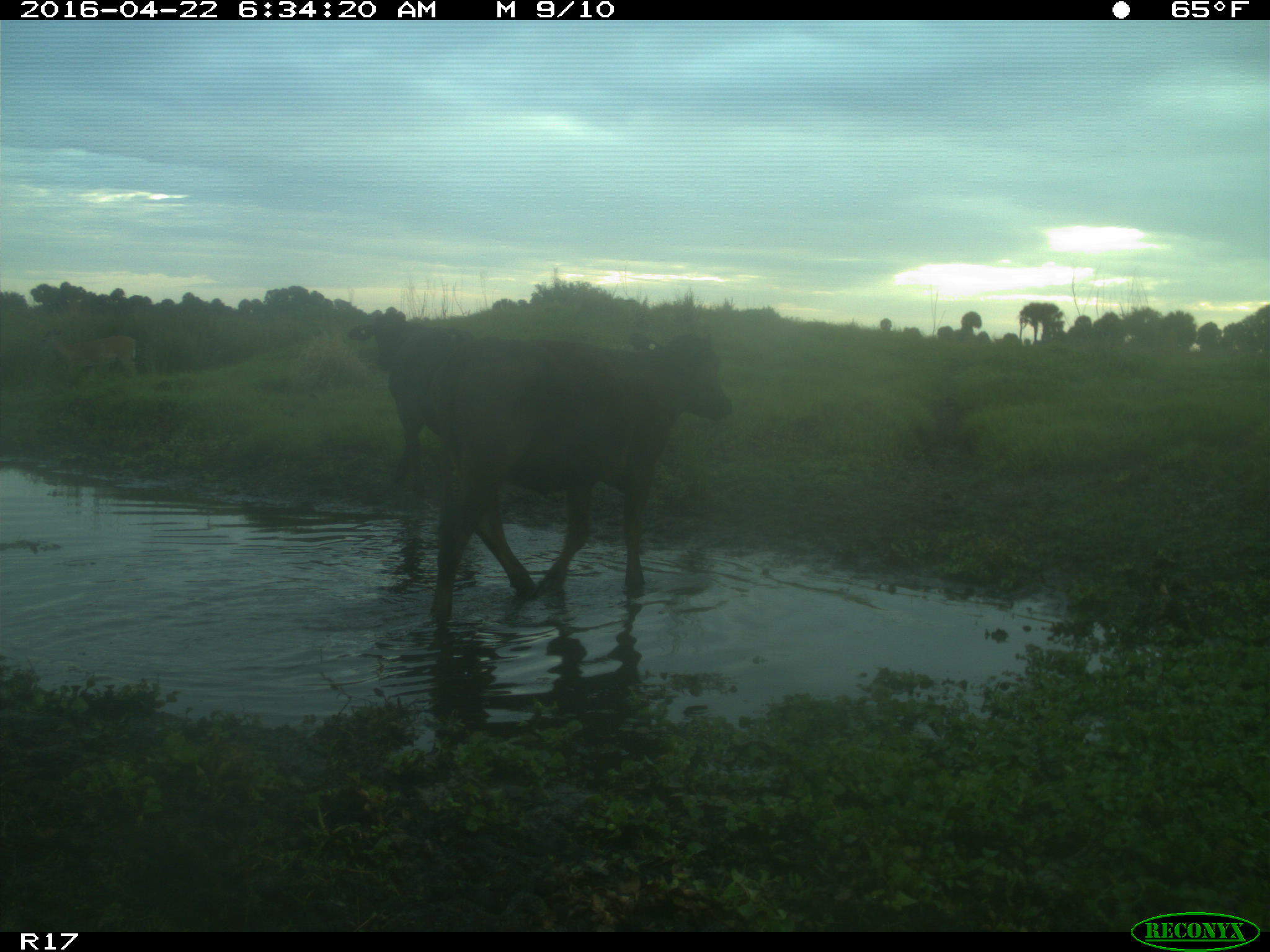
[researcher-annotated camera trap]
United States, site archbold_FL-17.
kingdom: Animalia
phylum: Chordata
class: Mammalia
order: Artiodactyla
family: Bovidae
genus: Bos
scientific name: Bos taurus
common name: domestic cow